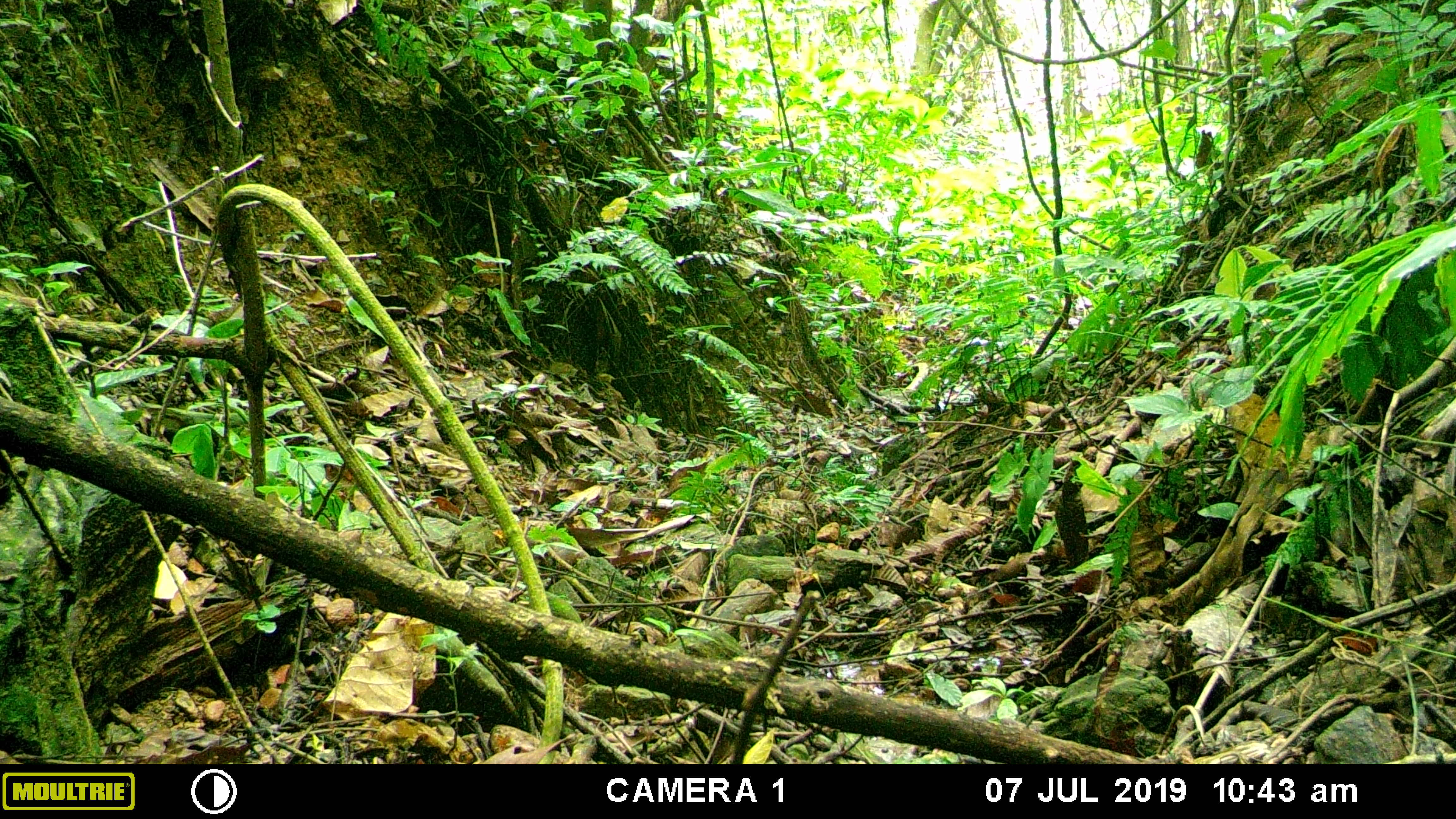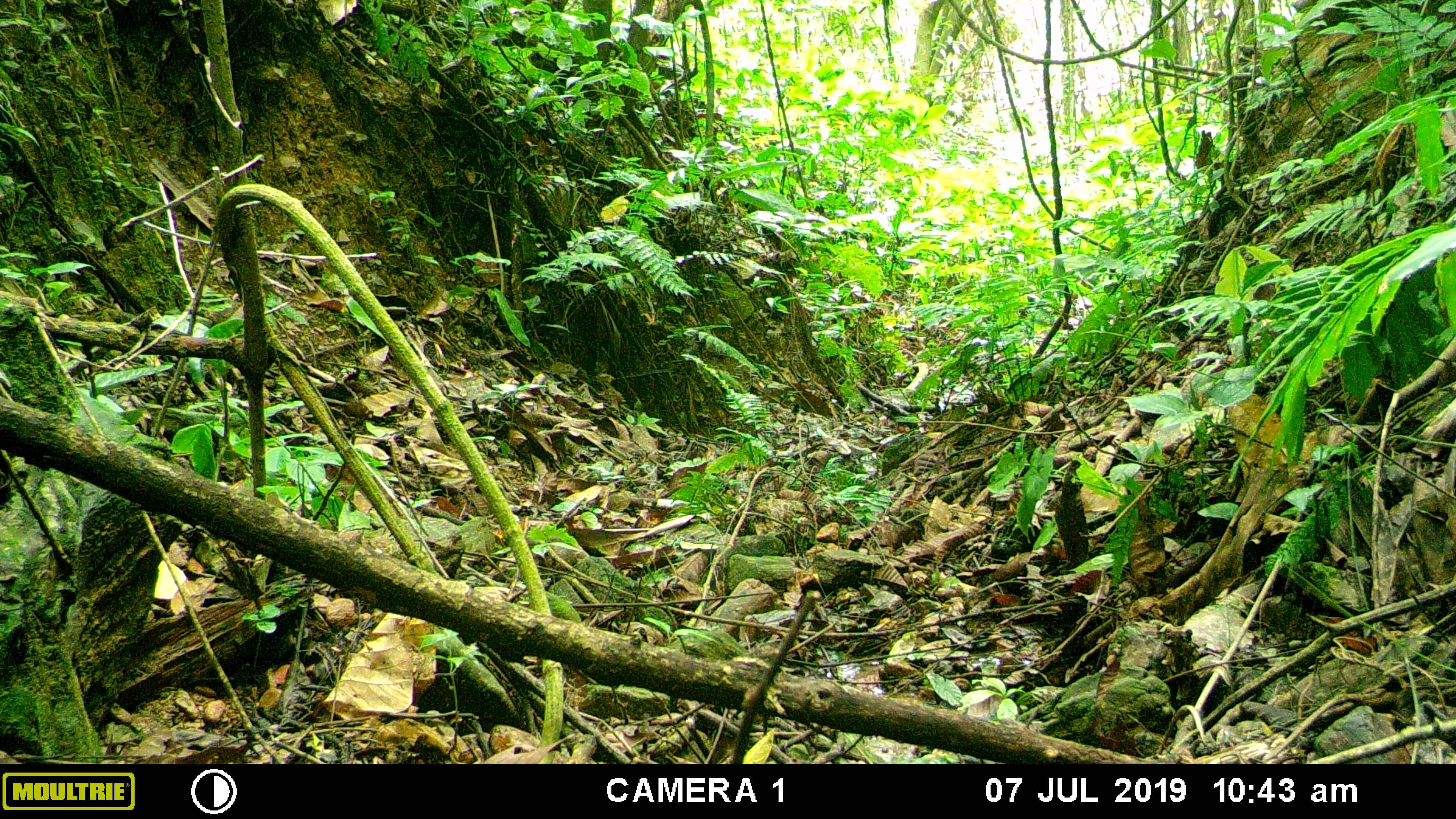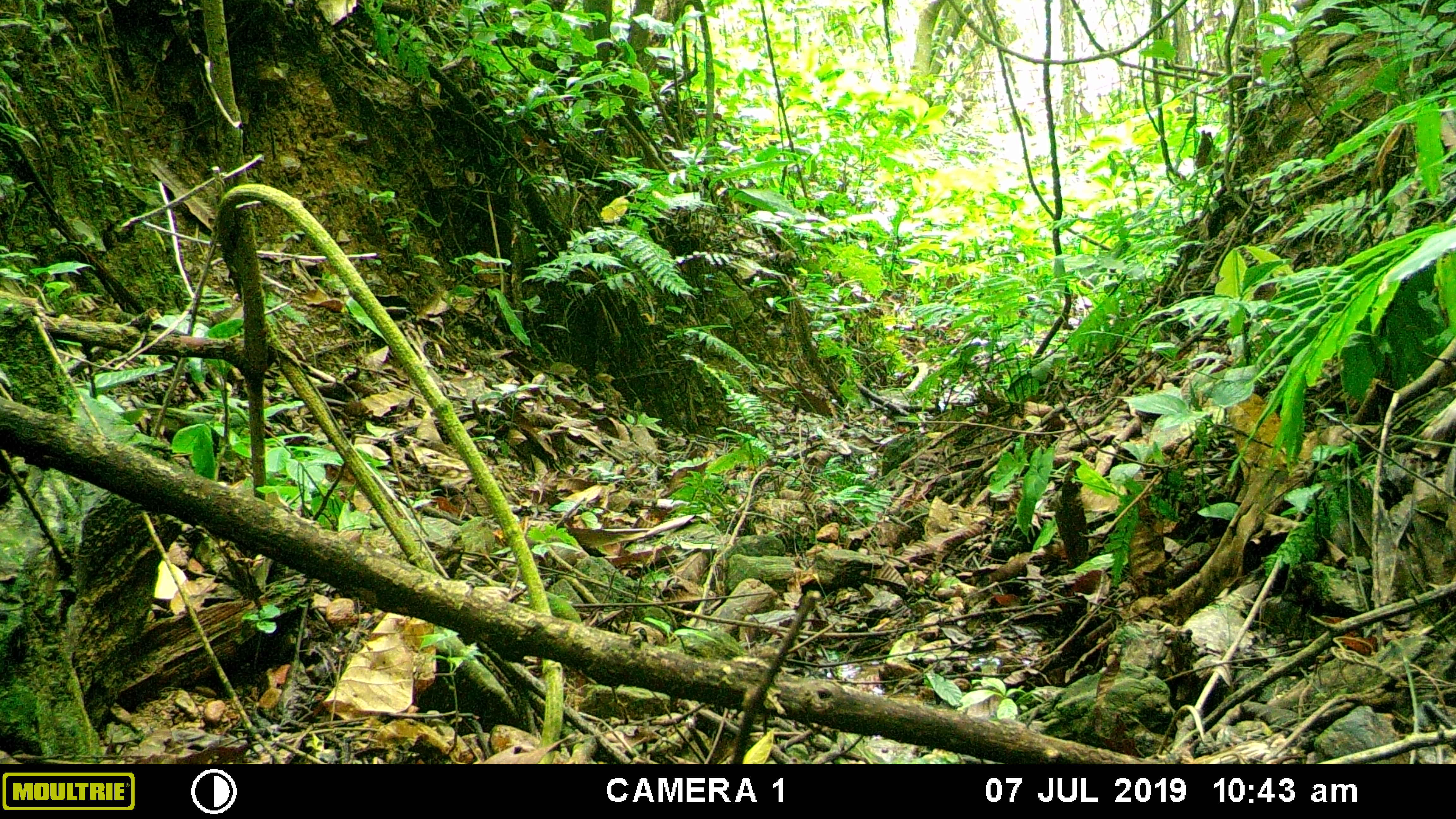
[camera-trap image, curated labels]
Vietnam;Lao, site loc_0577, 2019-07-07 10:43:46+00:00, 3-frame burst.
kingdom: Animalia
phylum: Chordata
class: Mammalia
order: Artiodactyla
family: Suidae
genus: Sus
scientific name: Sus scrofa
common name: eurasian wild pig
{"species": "eurasian wild pig (Sus scrofa)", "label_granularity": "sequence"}